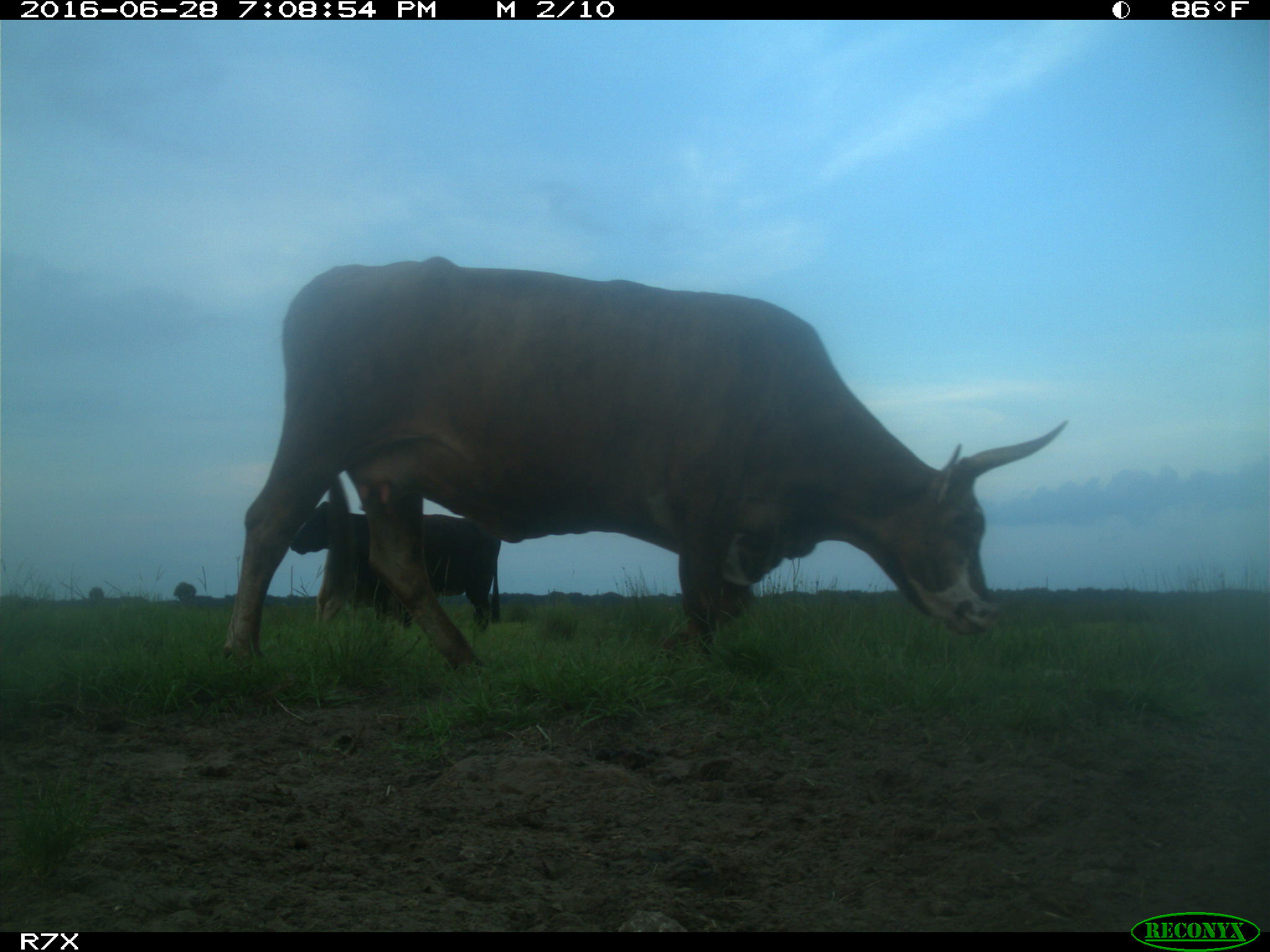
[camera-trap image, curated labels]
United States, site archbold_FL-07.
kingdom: Animalia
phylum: Chordata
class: Mammalia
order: Artiodactyla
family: Bovidae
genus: Bos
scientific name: Bos taurus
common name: domestic cow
Bos taurus (domestic cow).